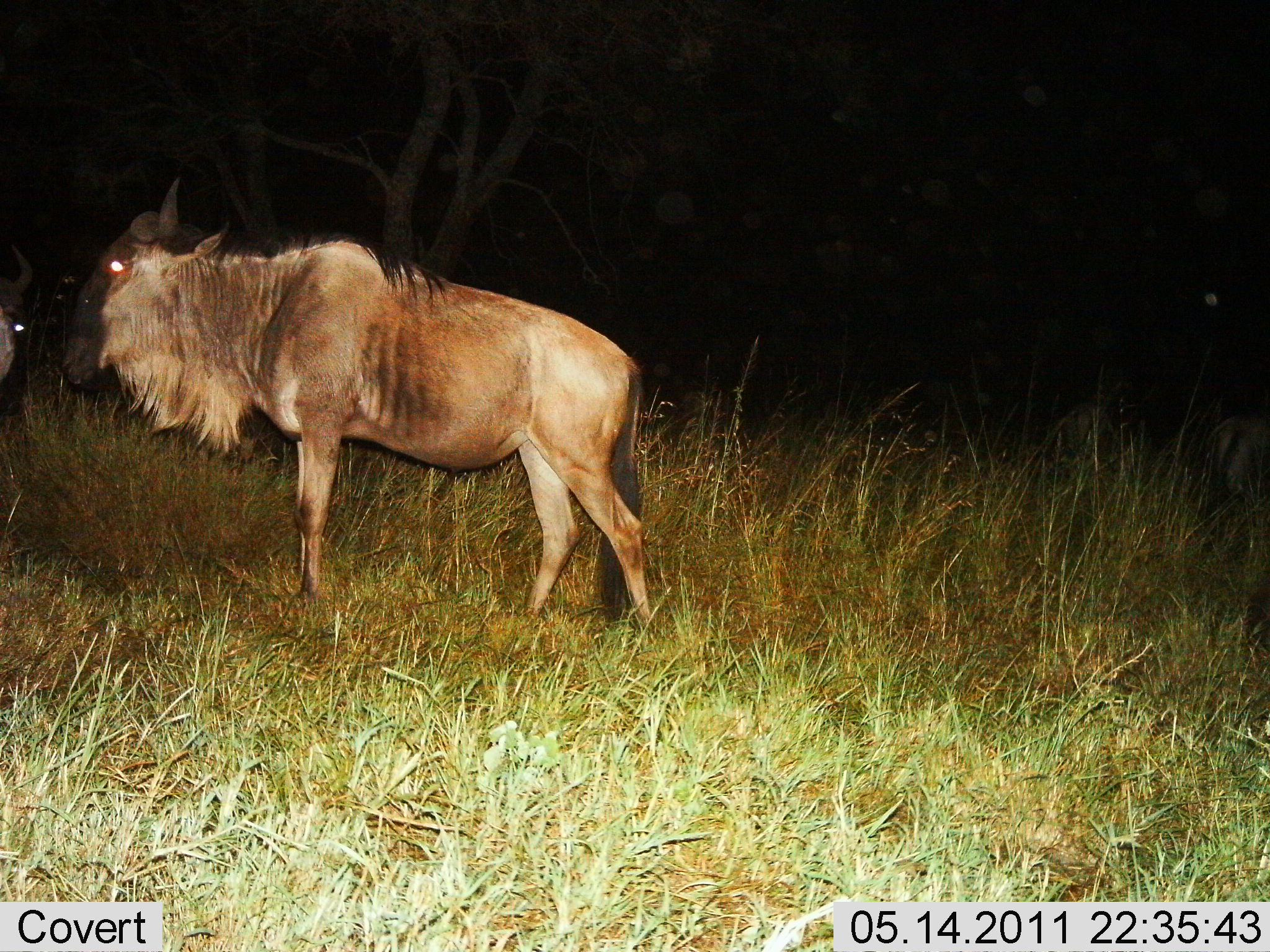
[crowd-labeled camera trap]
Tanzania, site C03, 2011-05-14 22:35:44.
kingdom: Animalia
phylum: Chordata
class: Mammalia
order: Artiodactyla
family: Bovidae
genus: Connochaetes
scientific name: Connochaetes taurinus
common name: blue wildebeest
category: wildebeest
Wildebeest (blue wildebeest) (Connochaetes taurinus), count 2. Behavior (volunteer vote fractions): standing 92%, resting 0%, moving 0%, interacting 0%. Young present (vote fraction): 0%. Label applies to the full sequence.